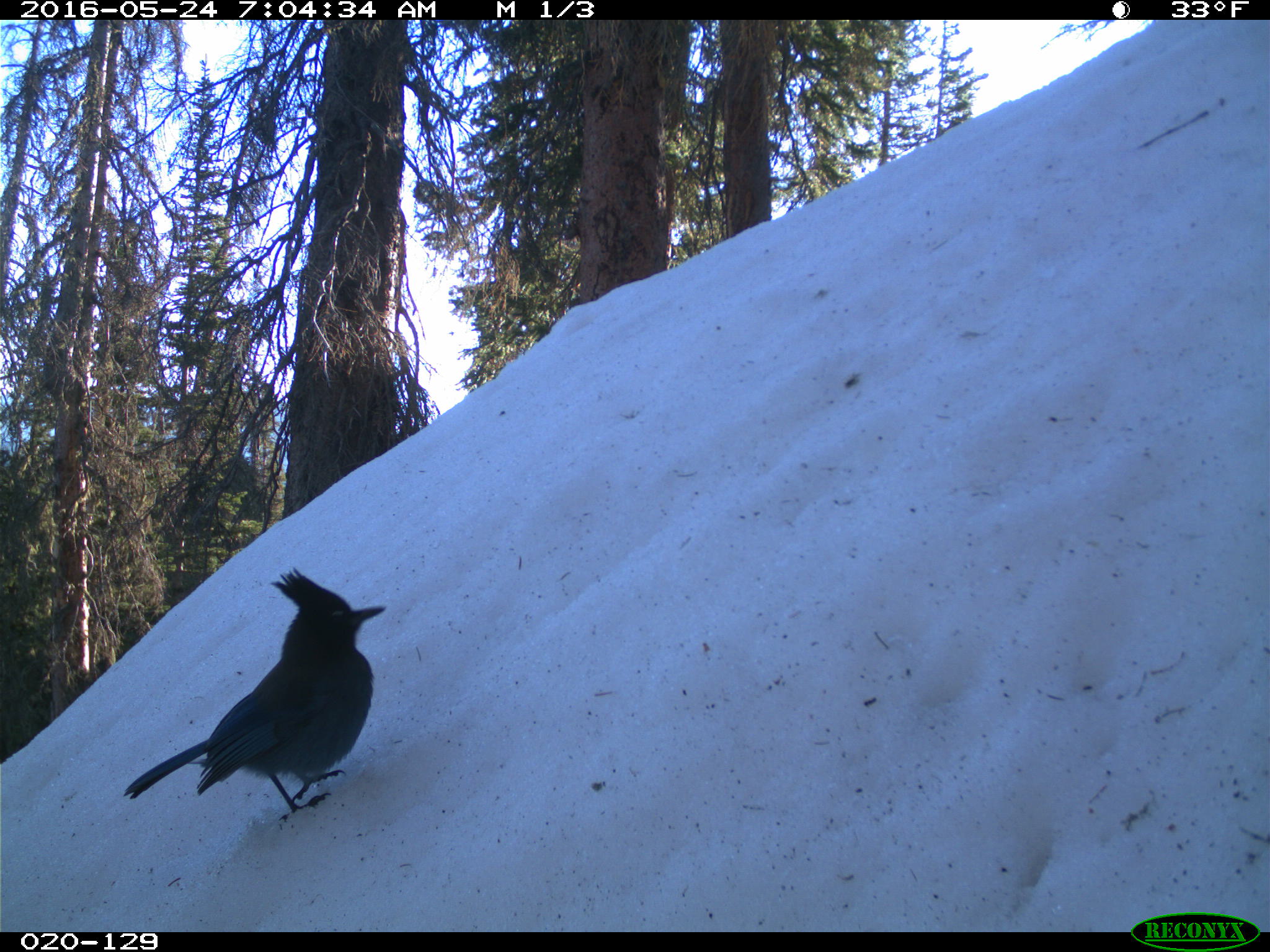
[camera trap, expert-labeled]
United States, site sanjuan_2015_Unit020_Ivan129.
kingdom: Animalia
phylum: Chordata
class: Aves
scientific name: Aves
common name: birds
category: unidentified bird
Unidentified bird (birds) (Aves).